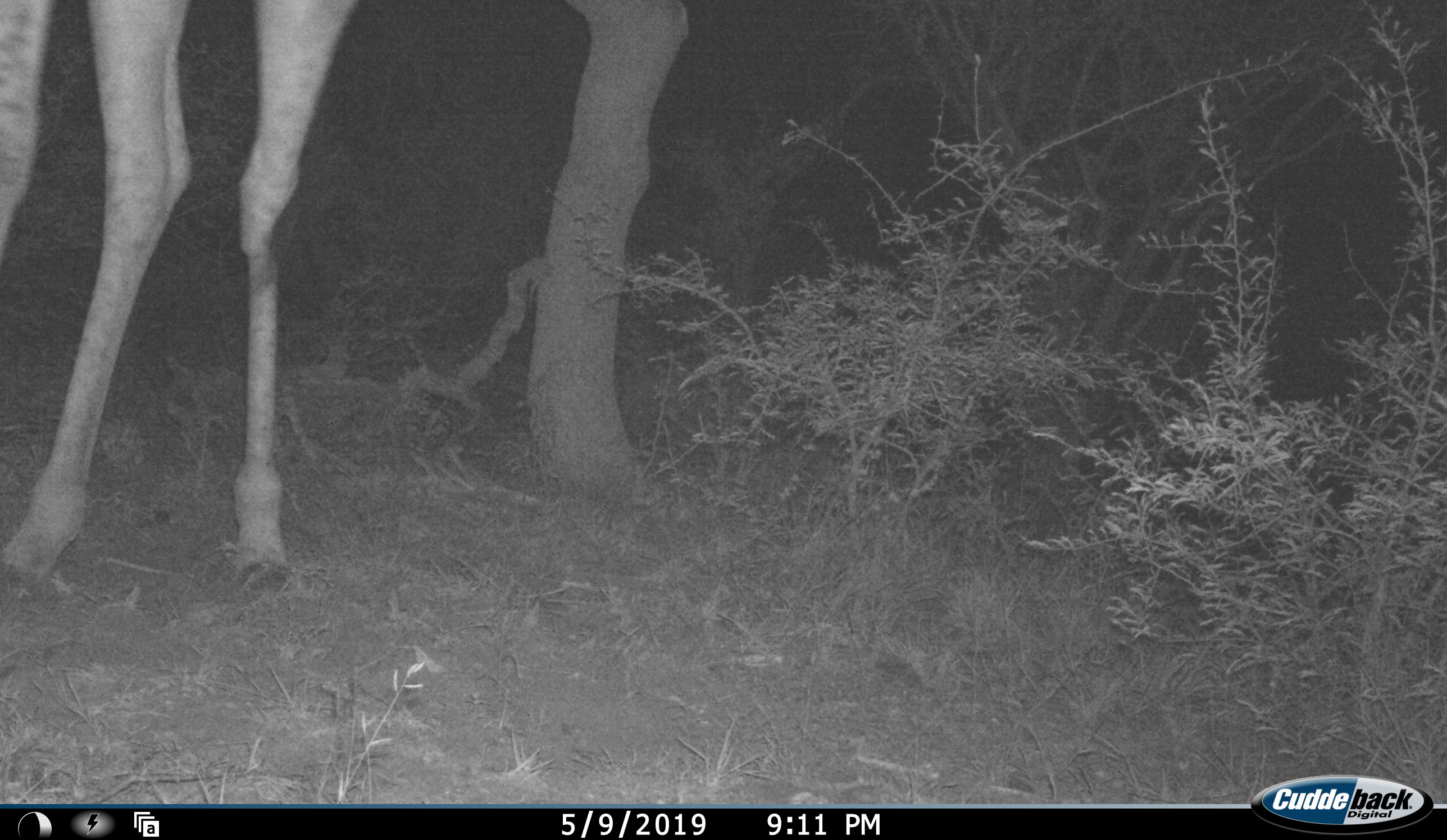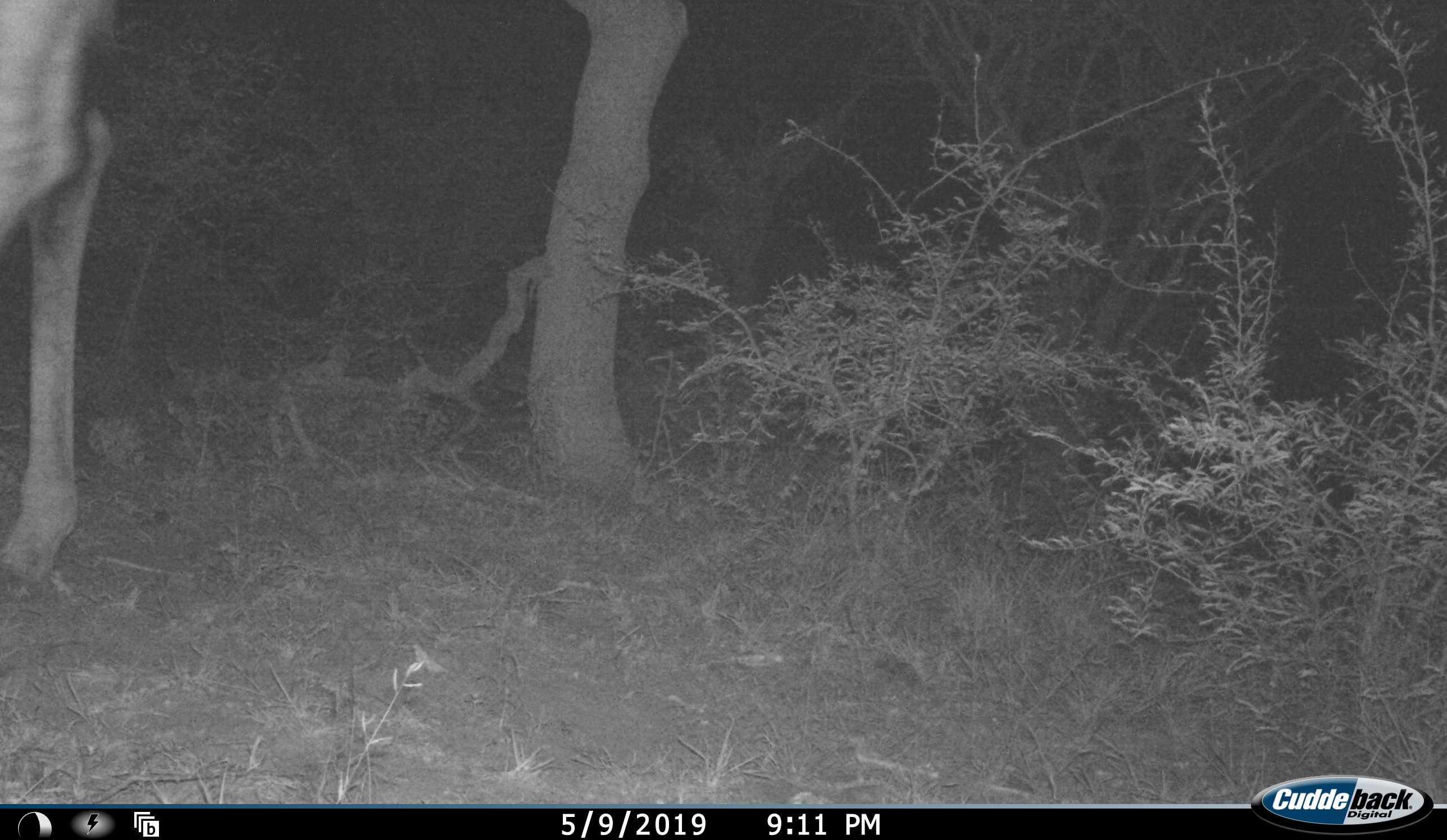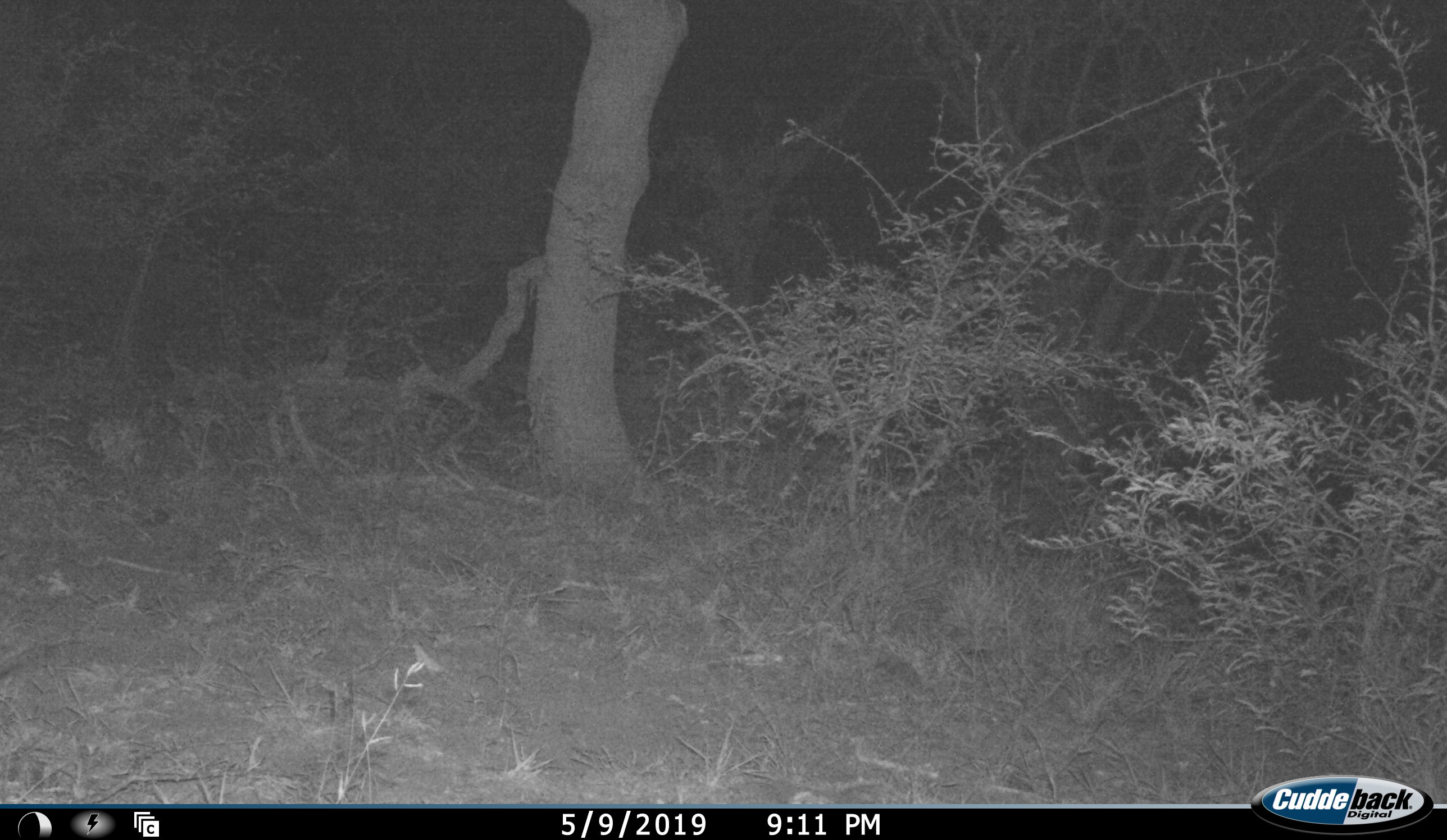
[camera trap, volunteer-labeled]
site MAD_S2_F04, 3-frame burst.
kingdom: Animalia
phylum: Chordata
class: Mammalia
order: Artiodactyla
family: Giraffidae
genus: Giraffa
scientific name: Giraffa camelopardalis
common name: giraffe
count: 1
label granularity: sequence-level